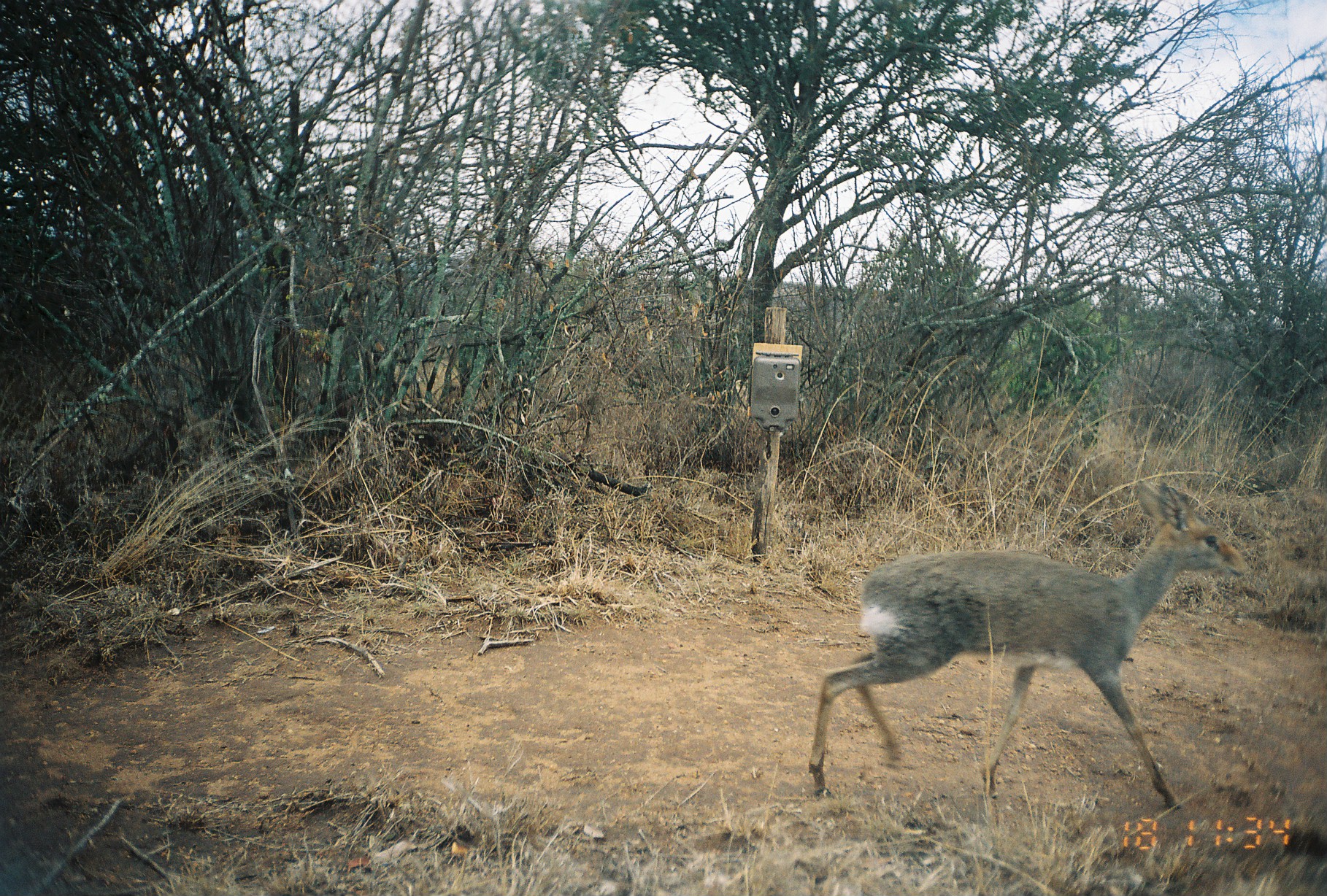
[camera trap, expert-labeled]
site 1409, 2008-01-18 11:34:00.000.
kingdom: Animalia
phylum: Chordata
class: Mammalia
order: Artiodactyla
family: Bovidae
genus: Madoqua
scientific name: Madoqua guentheri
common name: günther's dik-dik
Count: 1.